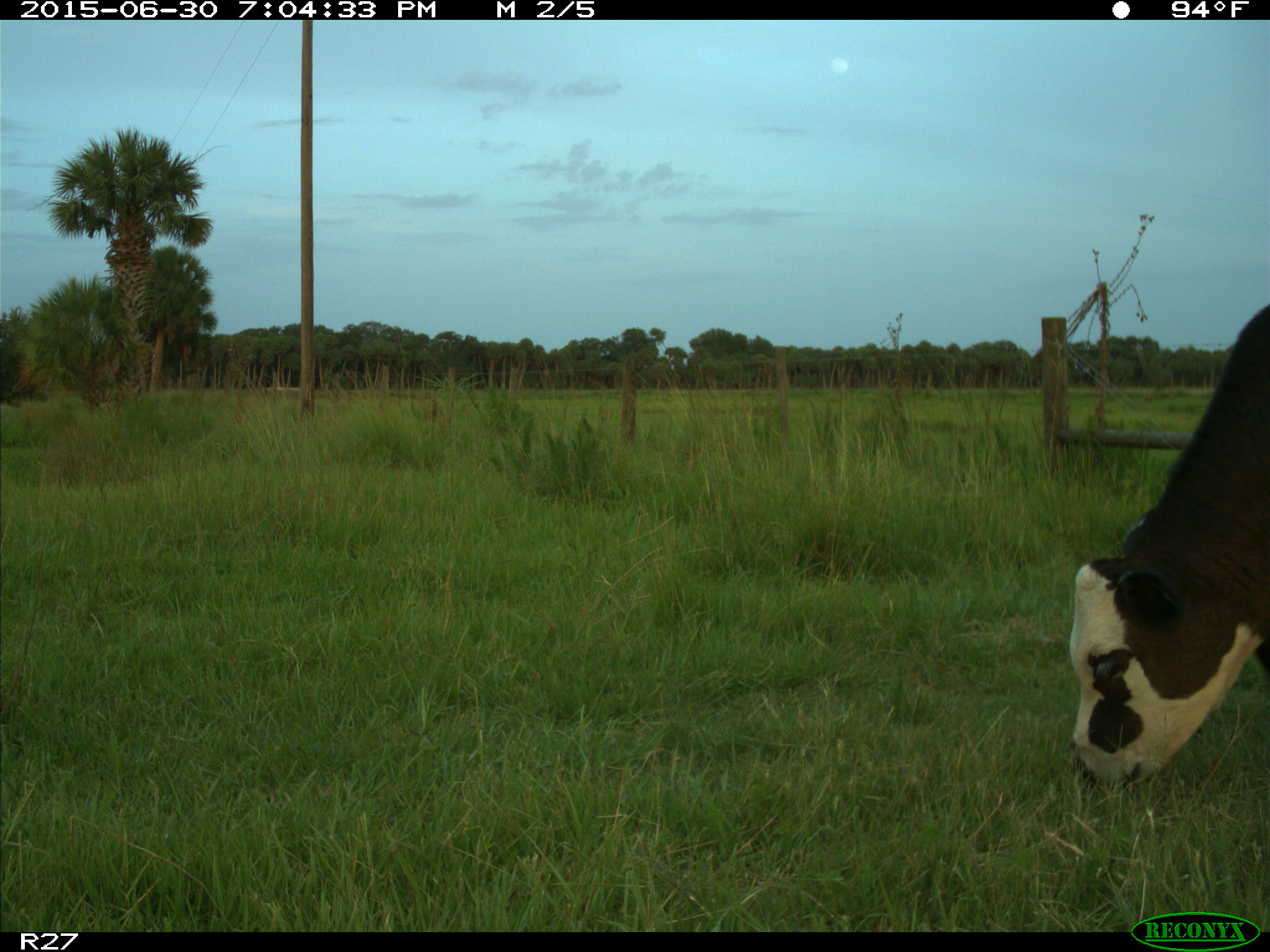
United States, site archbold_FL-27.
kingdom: Animalia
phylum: Chordata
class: Mammalia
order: Artiodactyla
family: Bovidae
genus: Bos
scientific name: Bos taurus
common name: domestic cow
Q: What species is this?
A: Bos taurus (domestic cow).